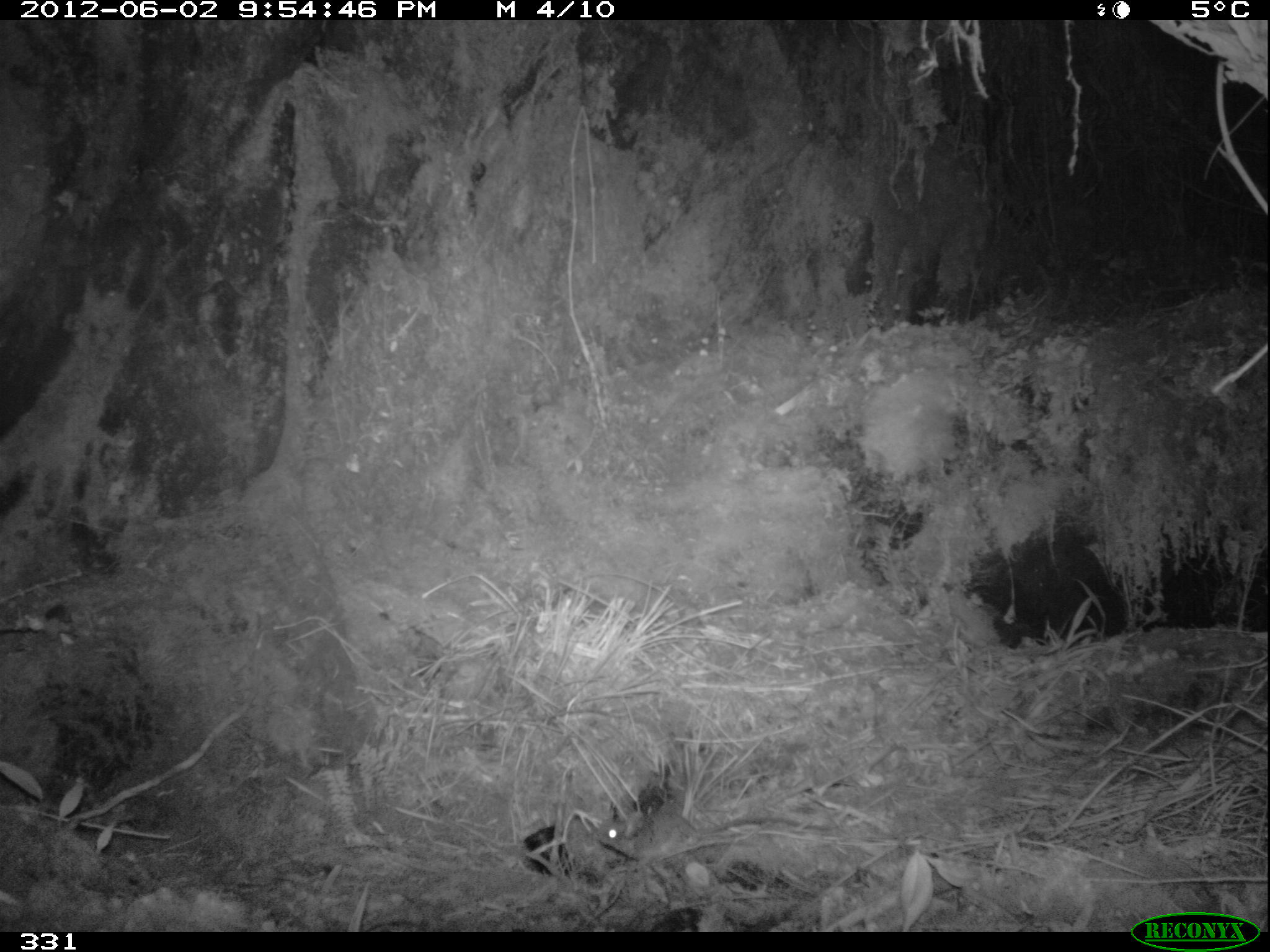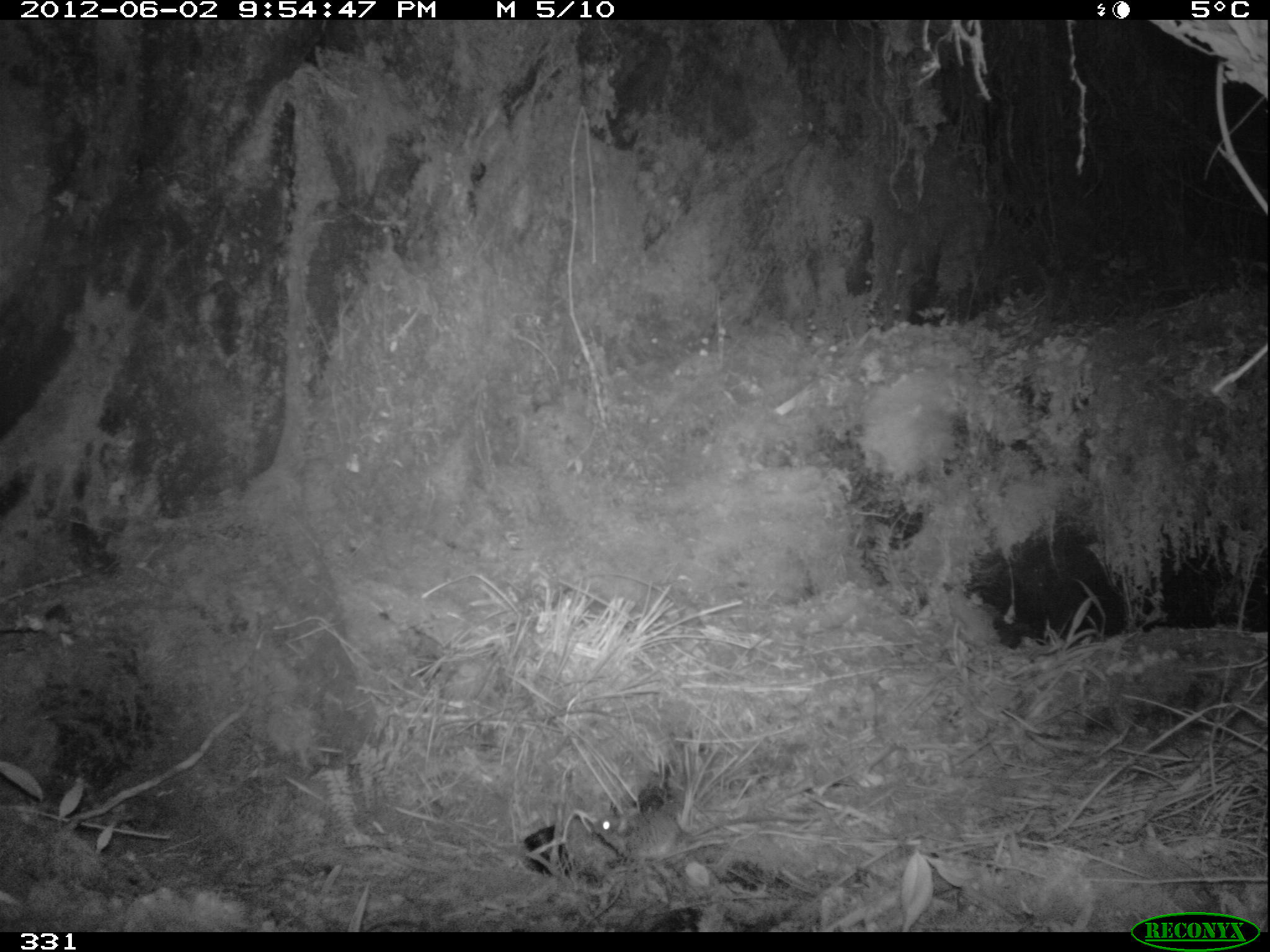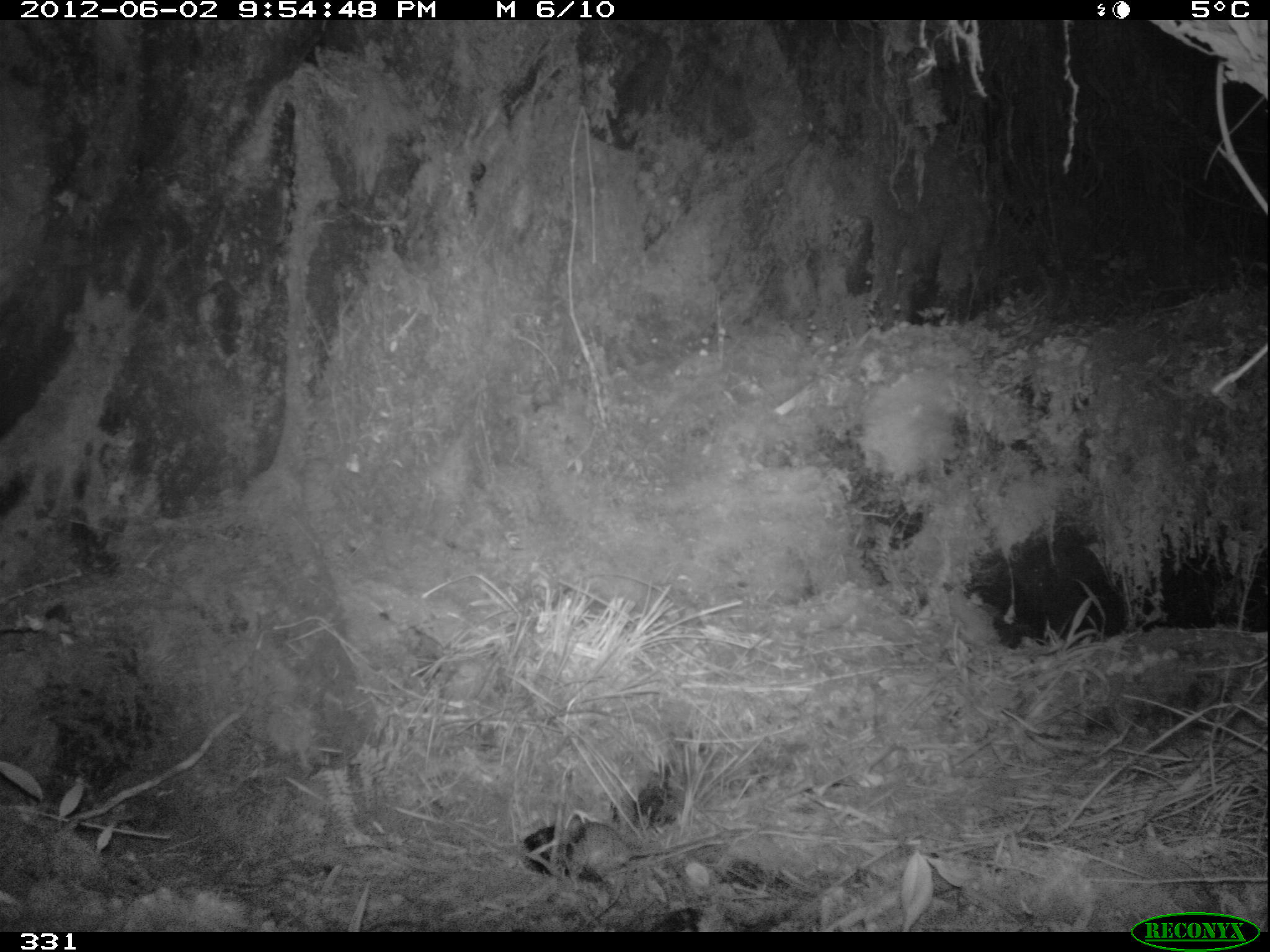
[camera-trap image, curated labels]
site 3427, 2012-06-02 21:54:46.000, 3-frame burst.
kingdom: Animalia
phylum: Chordata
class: Mammalia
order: Rodentia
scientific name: Rodentia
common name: rodents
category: unknown rodent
Unknown rodent (rodents) (Rodentia).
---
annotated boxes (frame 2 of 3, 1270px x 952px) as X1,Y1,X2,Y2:
unknown rodent: 594,812,809,860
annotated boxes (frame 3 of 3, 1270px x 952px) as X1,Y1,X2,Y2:
unknown rodent: 536,823,745,890